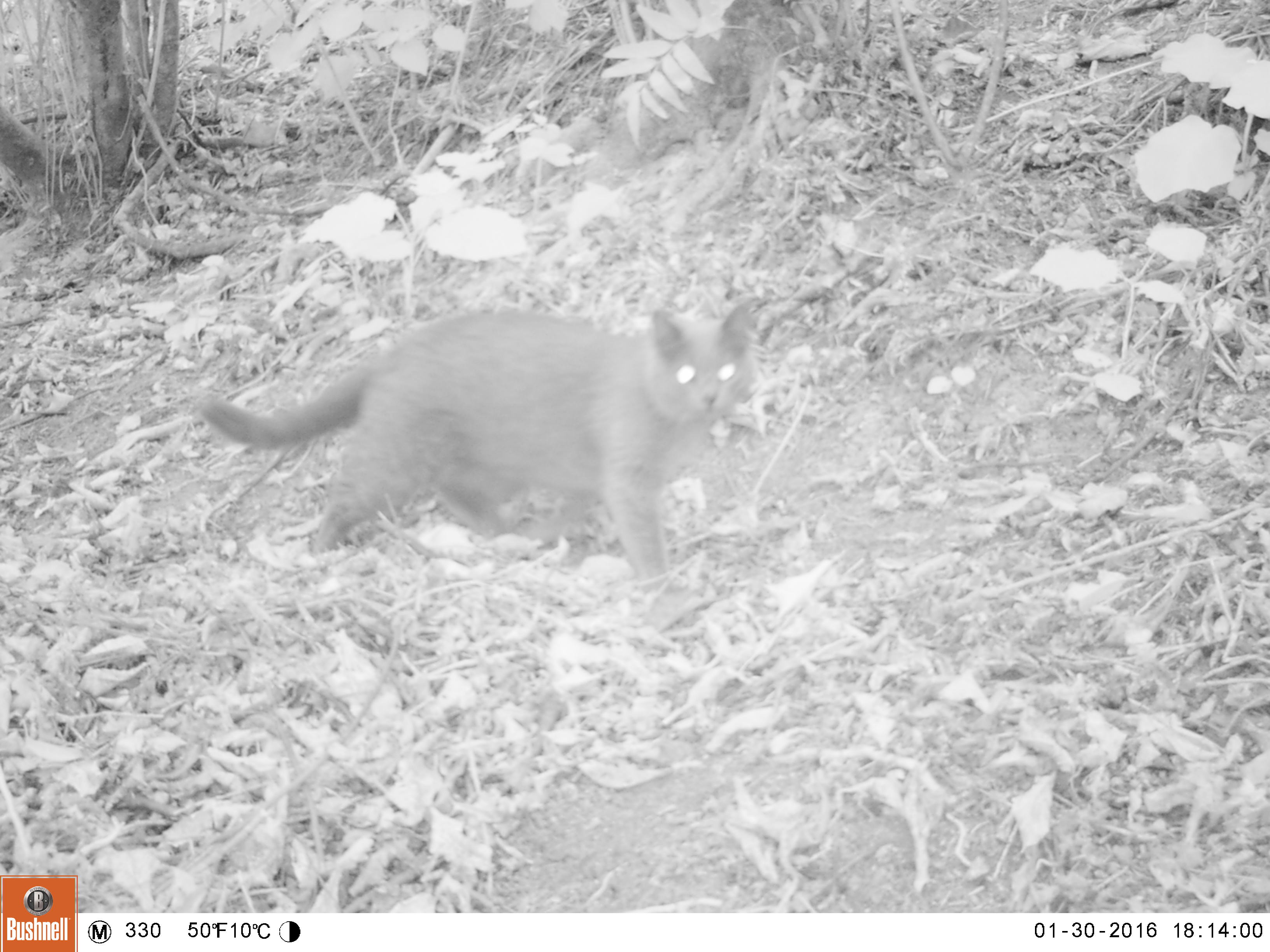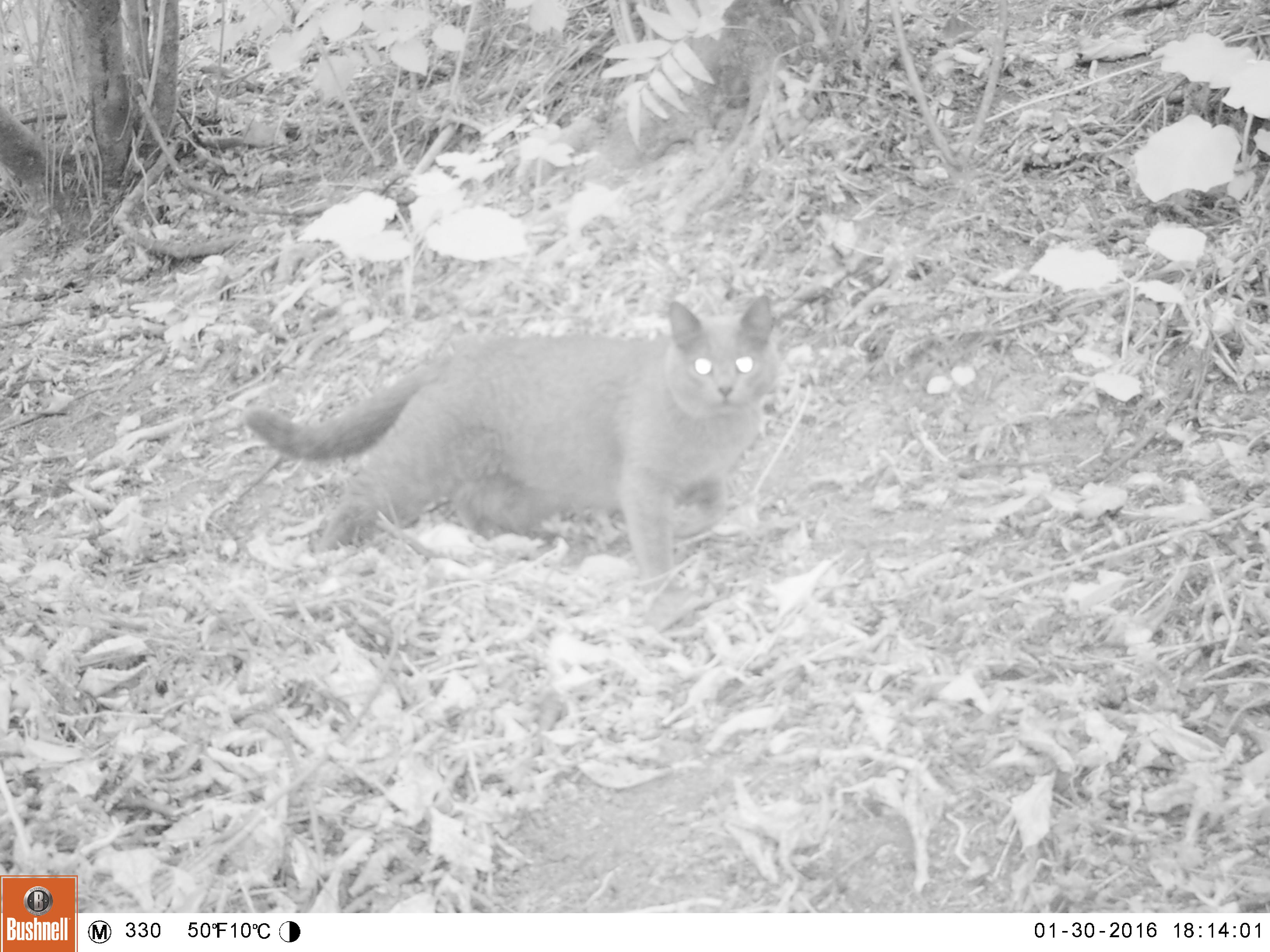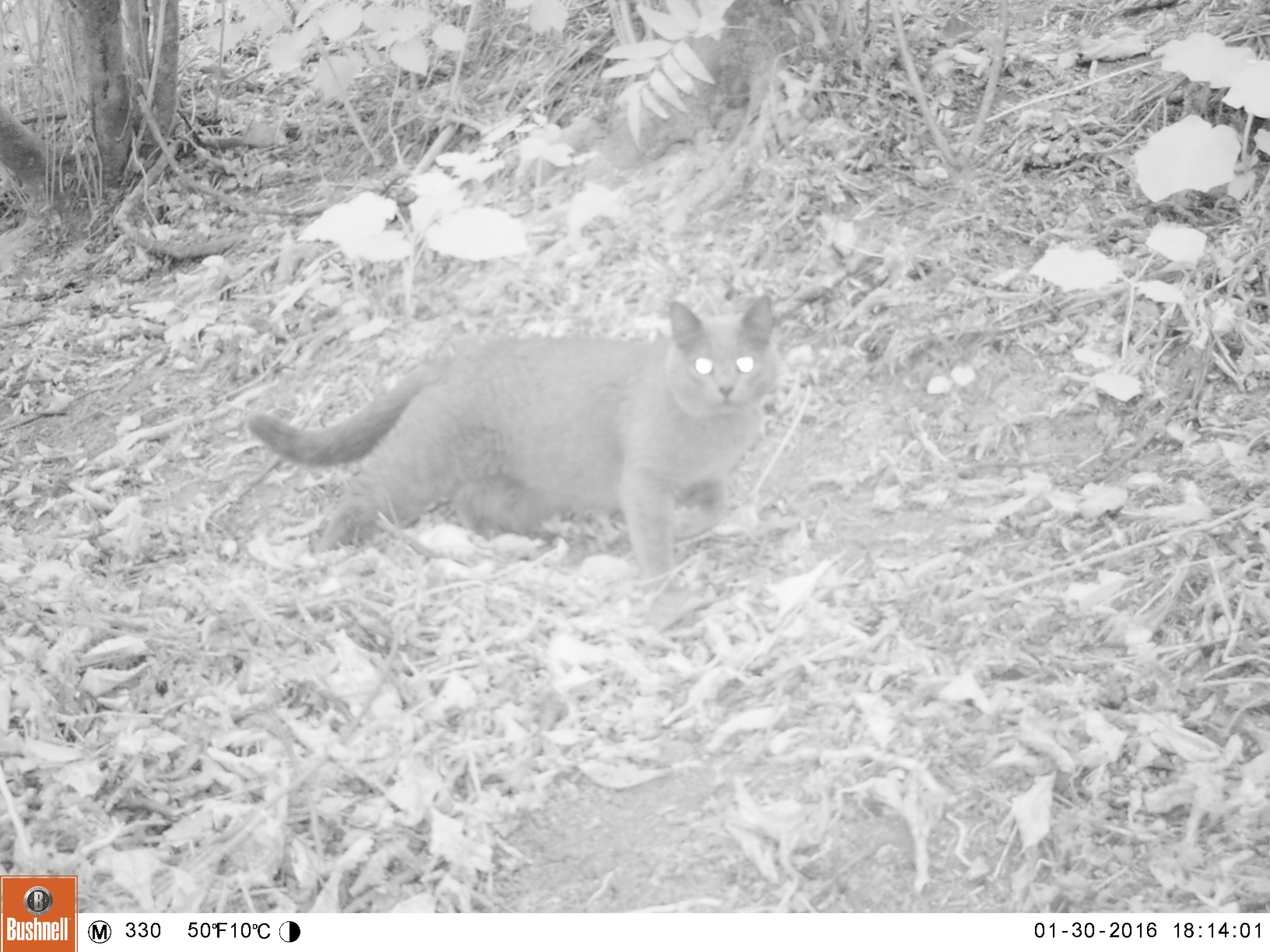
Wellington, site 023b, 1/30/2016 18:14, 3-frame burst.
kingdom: Animalia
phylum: Chordata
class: Mammalia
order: Carnivora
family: Felidae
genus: Felis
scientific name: Felis catus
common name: cat